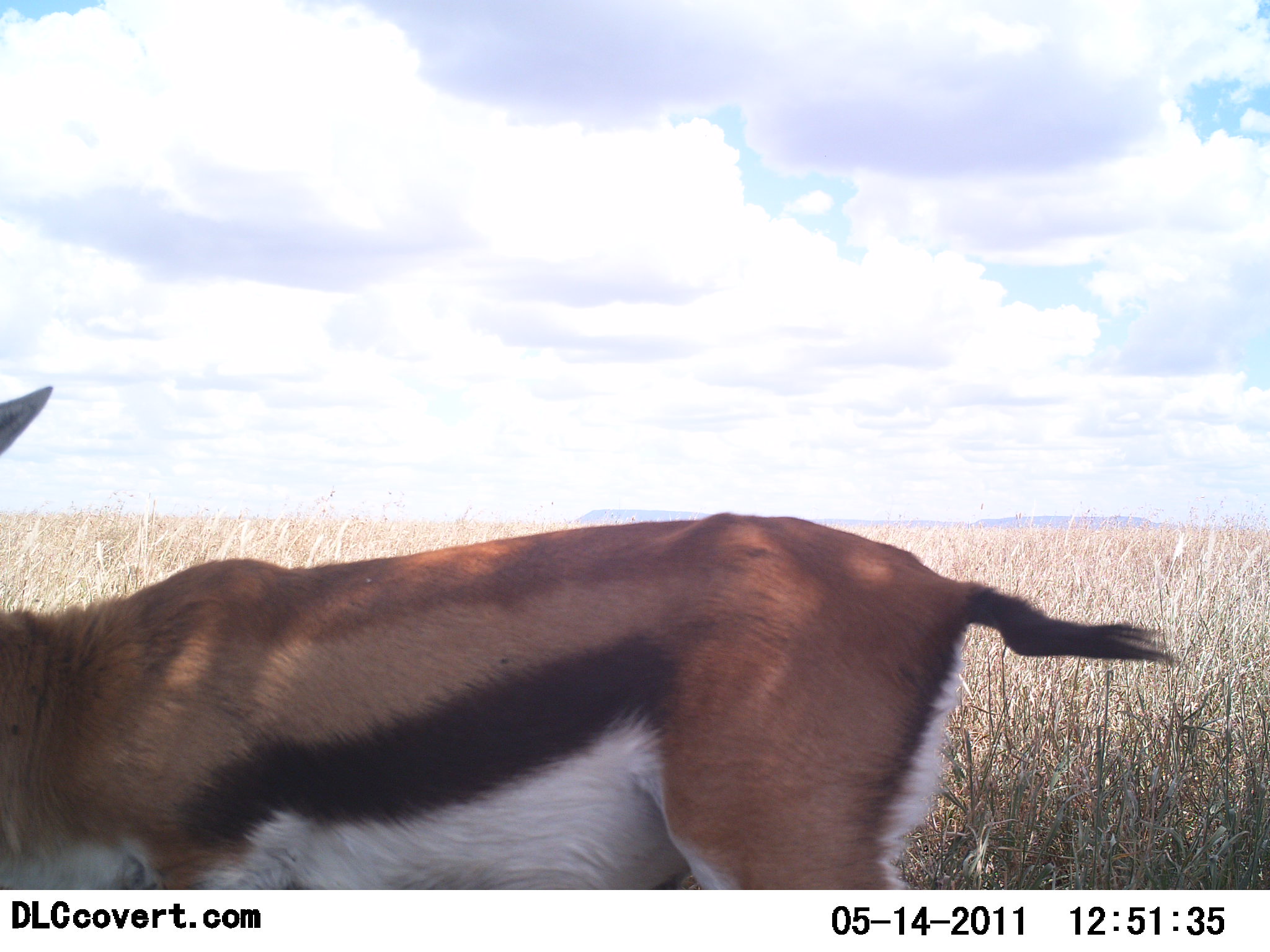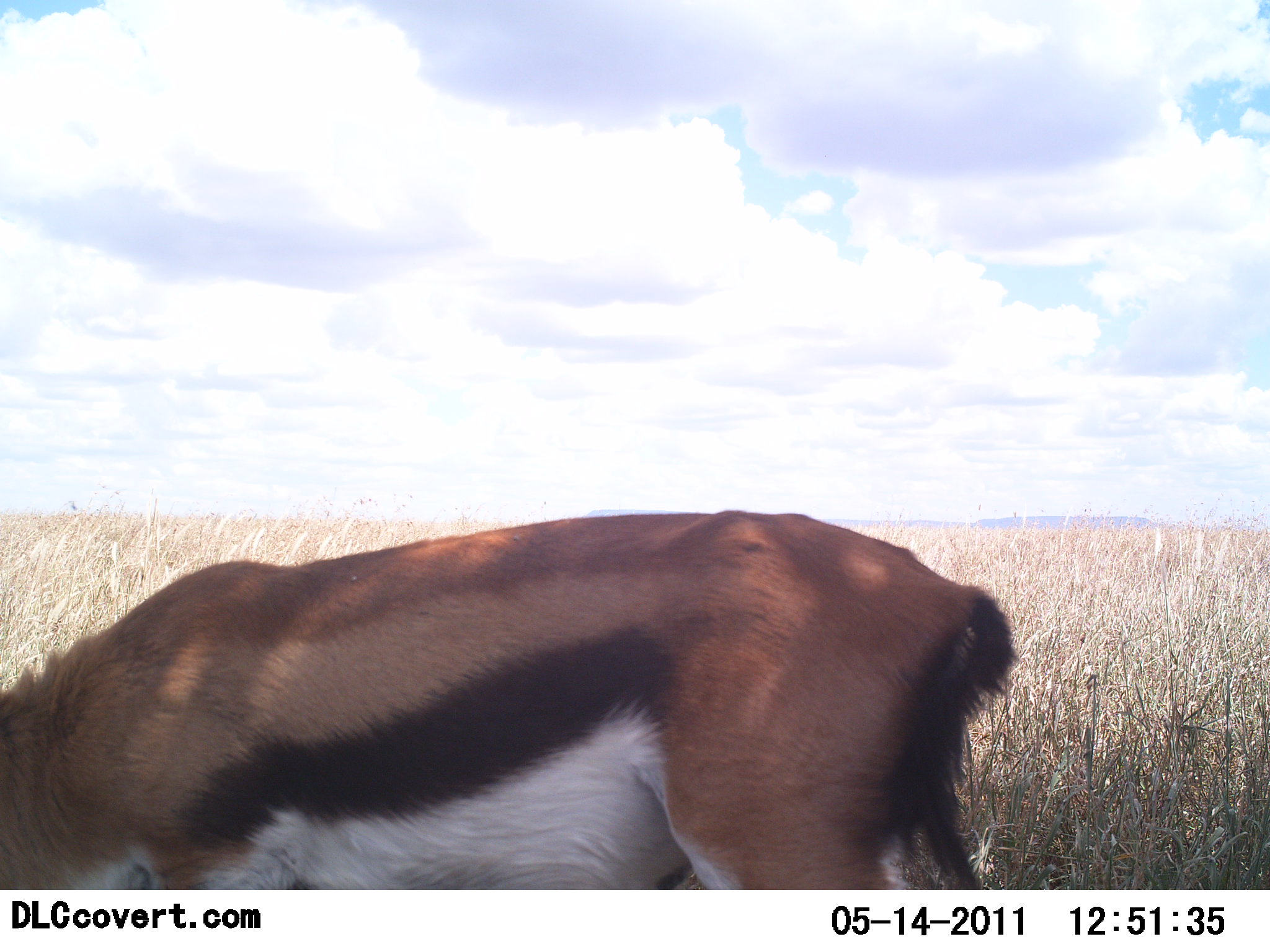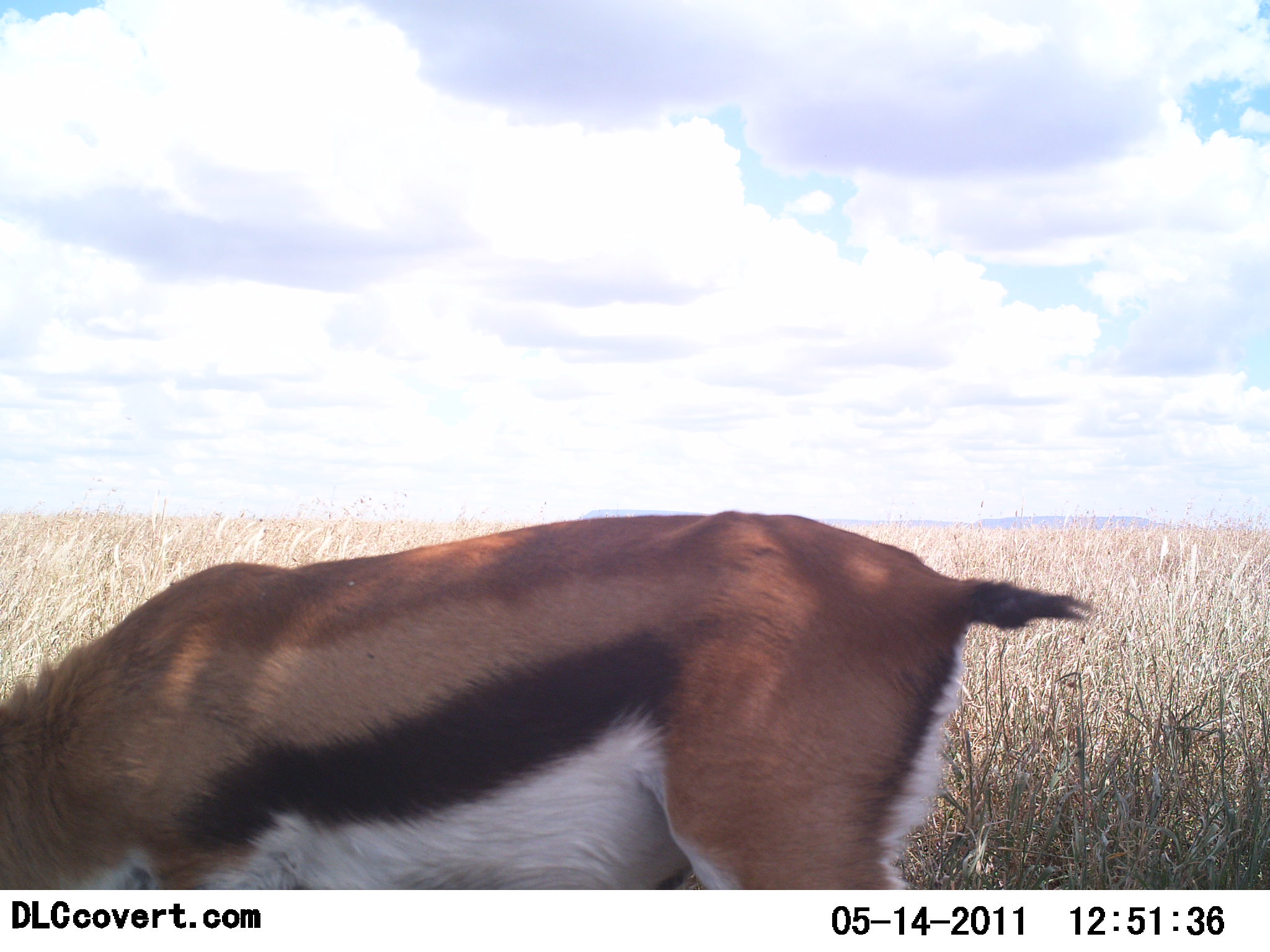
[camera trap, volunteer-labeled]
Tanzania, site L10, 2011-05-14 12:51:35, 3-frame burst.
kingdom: Animalia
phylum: Chordata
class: Mammalia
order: Artiodactyla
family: Bovidae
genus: Eudorcas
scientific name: Eudorcas thomsonii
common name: thomson's gazelle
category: gazellethomsons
Gazellethomsons (thomson's gazelle) (Eudorcas thomsonii), count 1. Behavior (volunteer vote fractions): standing 64%, resting 0%, moving 9%, interacting 0%. Young present (vote fraction): 0%. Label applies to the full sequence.